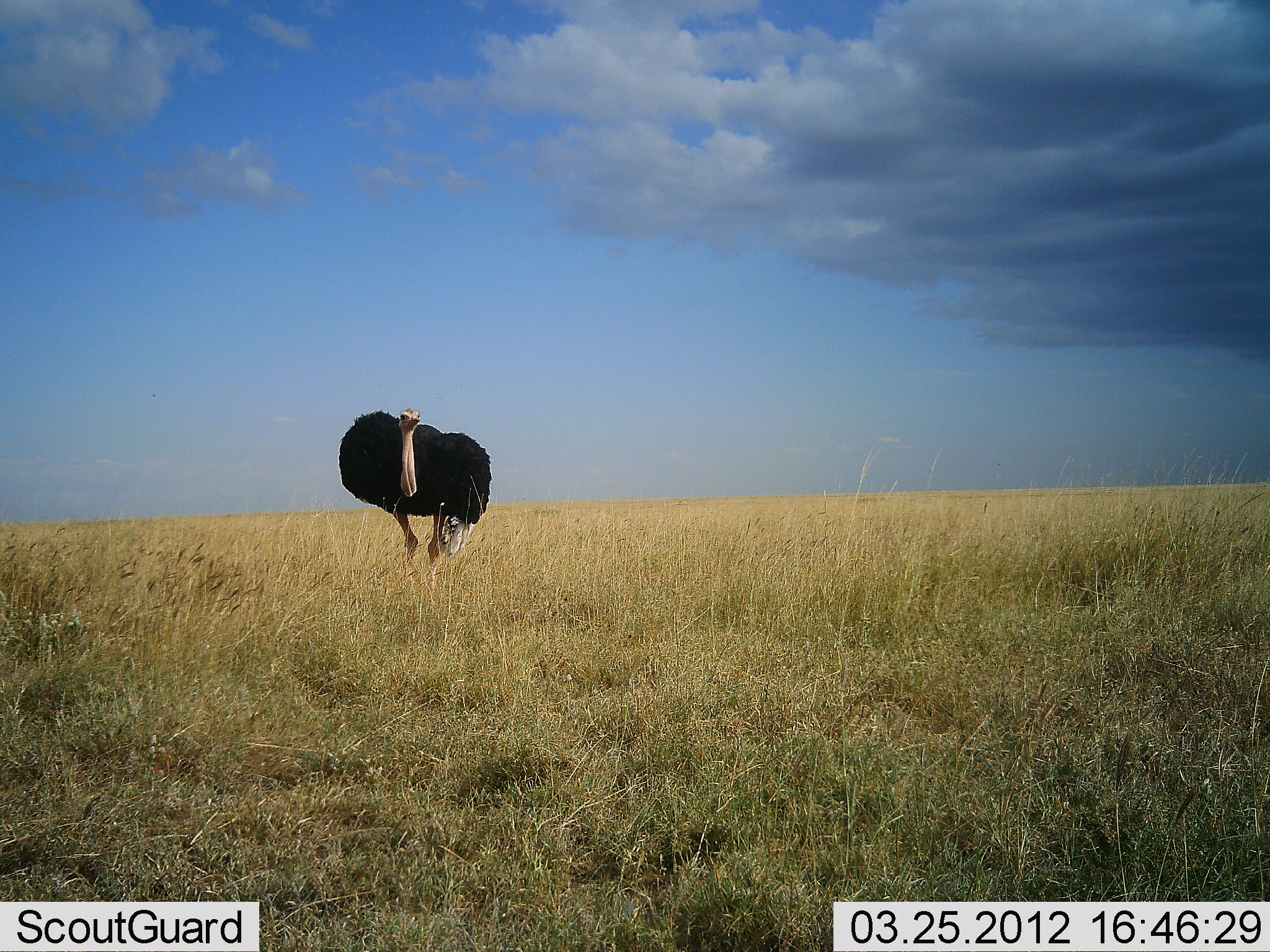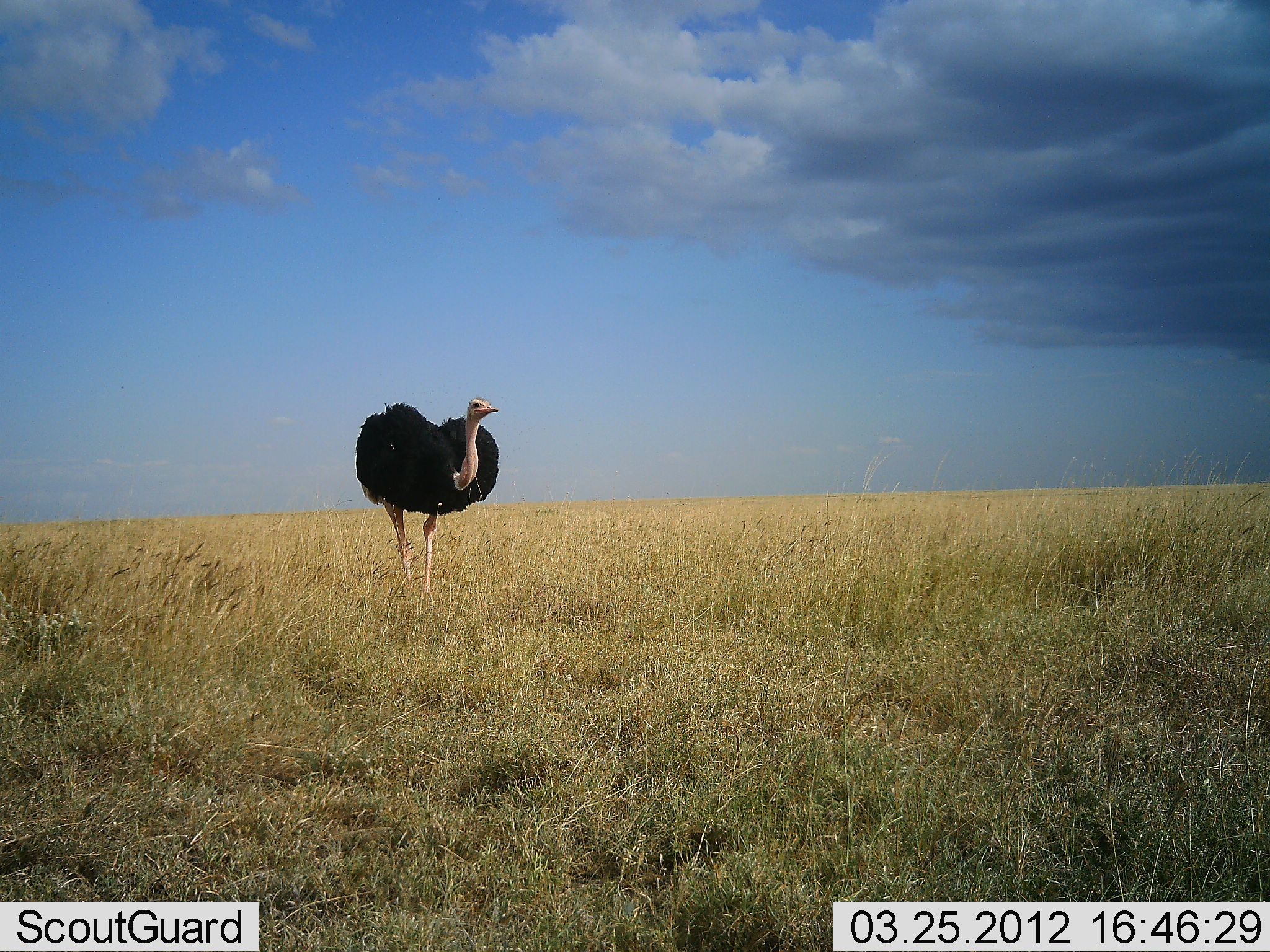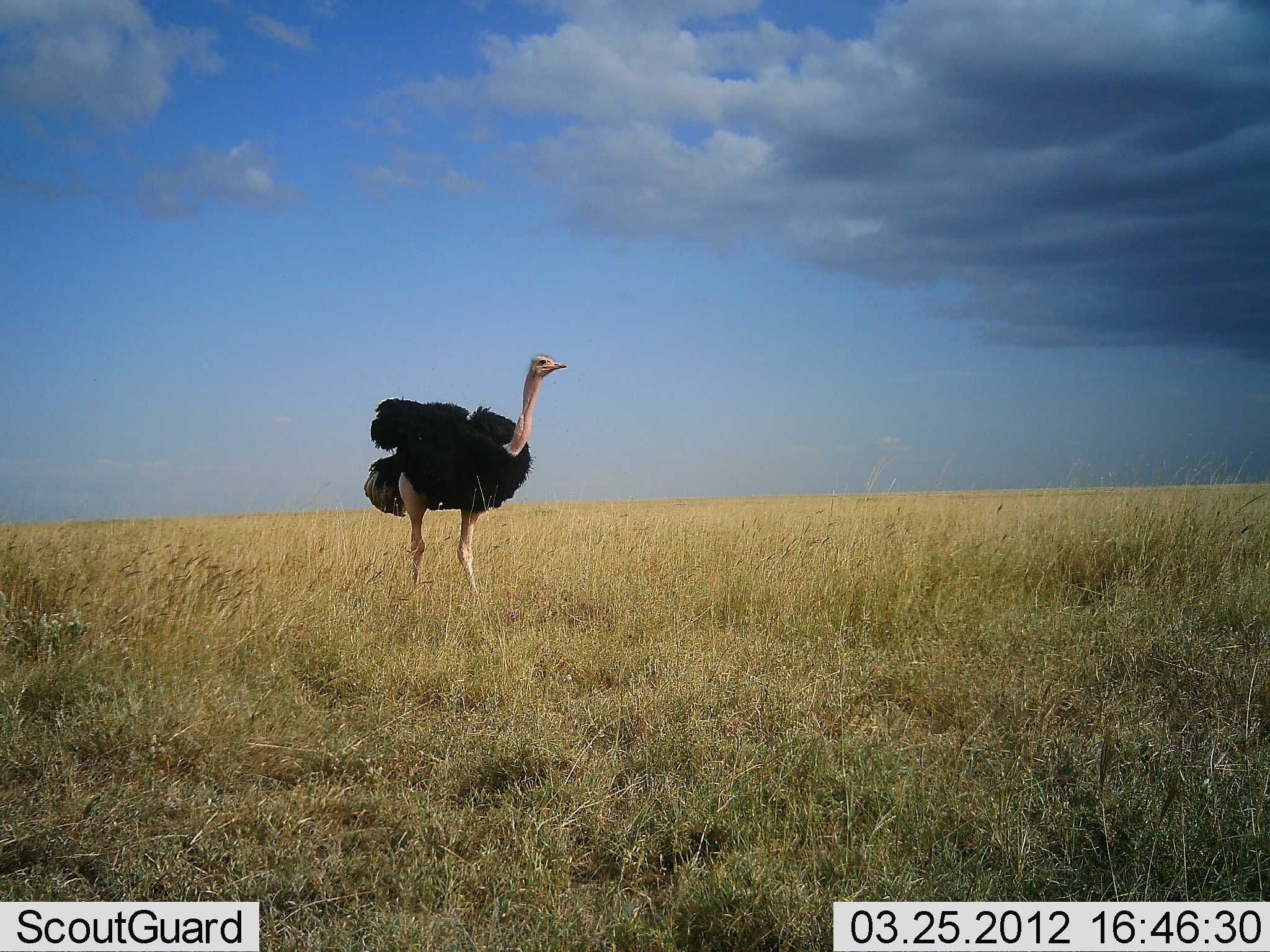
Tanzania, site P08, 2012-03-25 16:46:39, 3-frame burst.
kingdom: Animalia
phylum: Chordata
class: Aves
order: Struthioniformes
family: Struthionidae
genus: Struthio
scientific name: Struthio camelus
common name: ostrich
Ostrich (Struthio camelus), count 1. Behavior (volunteer vote fractions): standing 30%, resting 0%, moving 80%, interacting 0%. Young present (vote fraction): 0%. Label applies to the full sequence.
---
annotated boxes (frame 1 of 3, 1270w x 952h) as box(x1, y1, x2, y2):
animal: box(338, 407, 494, 603)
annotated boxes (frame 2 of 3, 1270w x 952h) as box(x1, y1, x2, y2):
animal: box(355, 396, 499, 599)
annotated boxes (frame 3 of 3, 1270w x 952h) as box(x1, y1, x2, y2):
animal: box(363, 353, 568, 599)